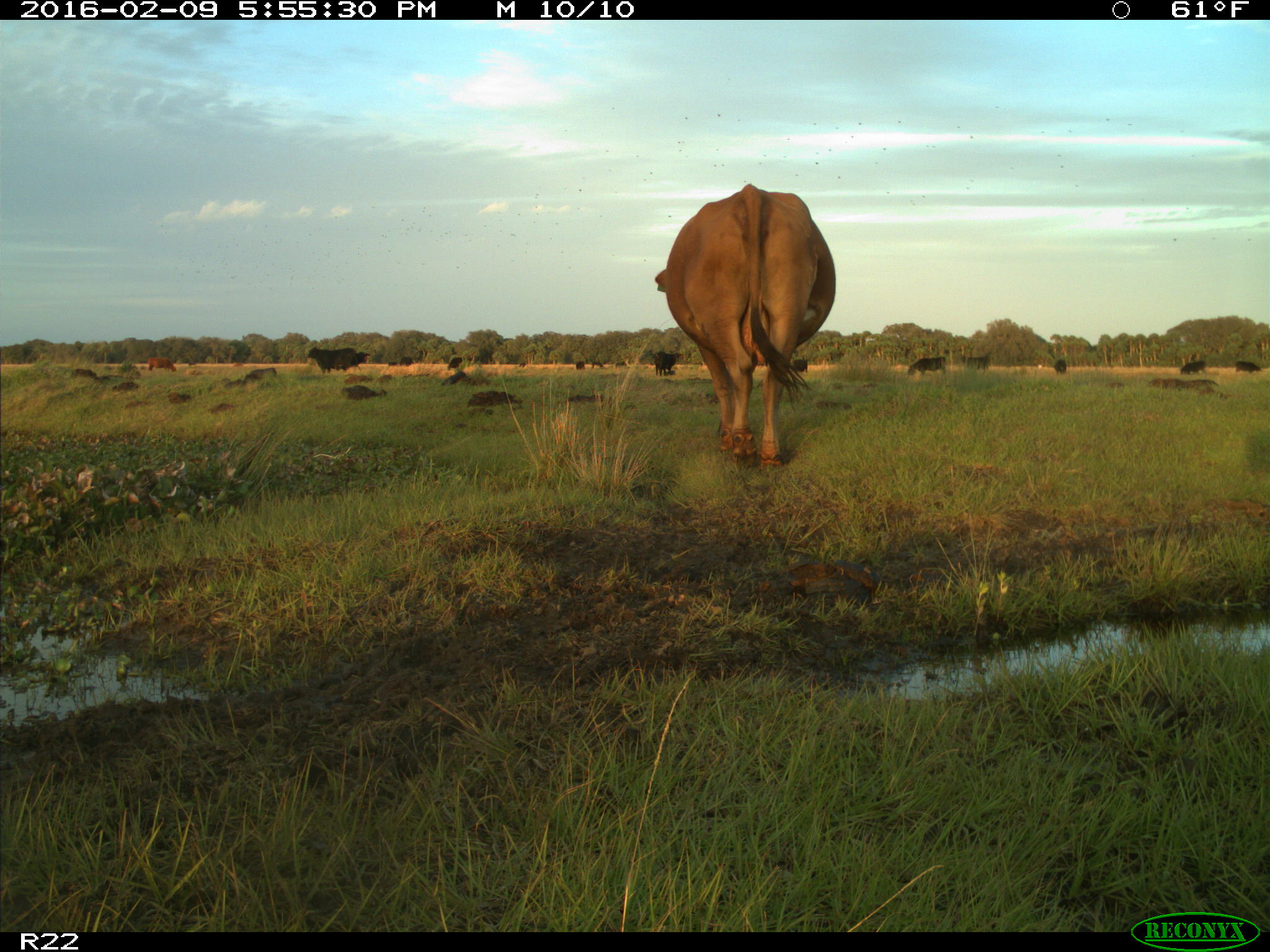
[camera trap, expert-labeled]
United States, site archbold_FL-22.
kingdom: Animalia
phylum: Chordata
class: Mammalia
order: Artiodactyla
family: Bovidae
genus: Bos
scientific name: Bos taurus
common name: domestic cow